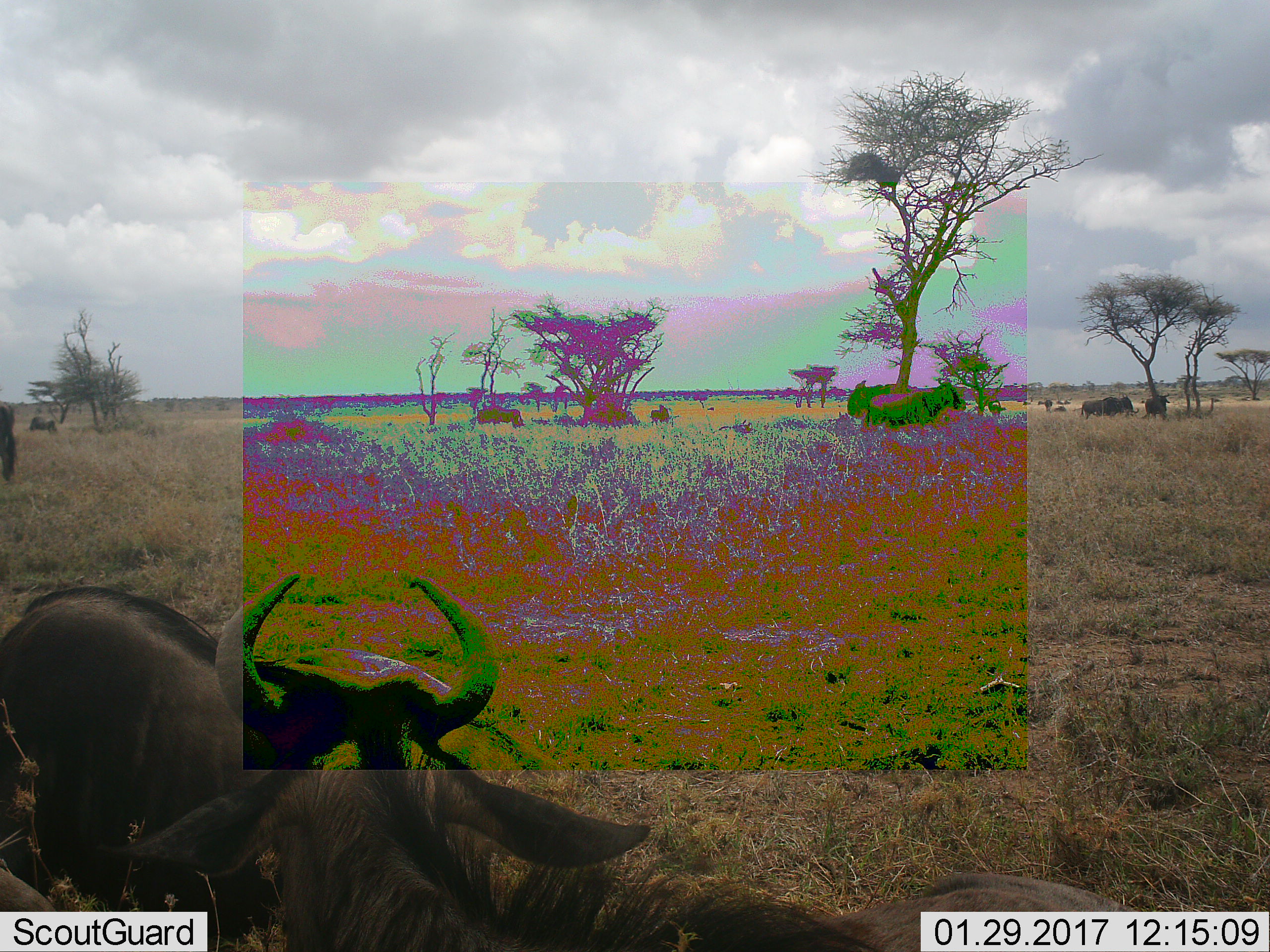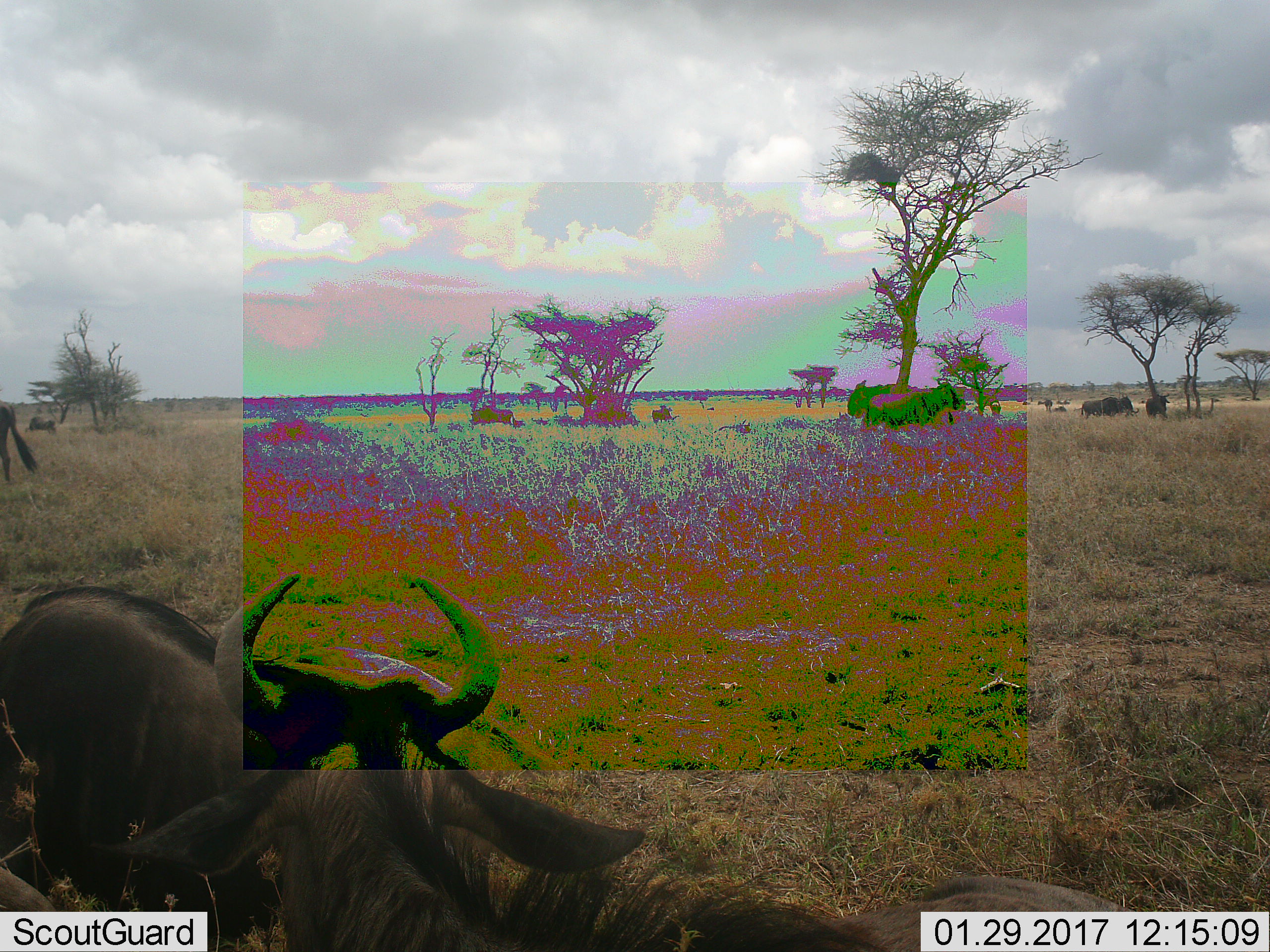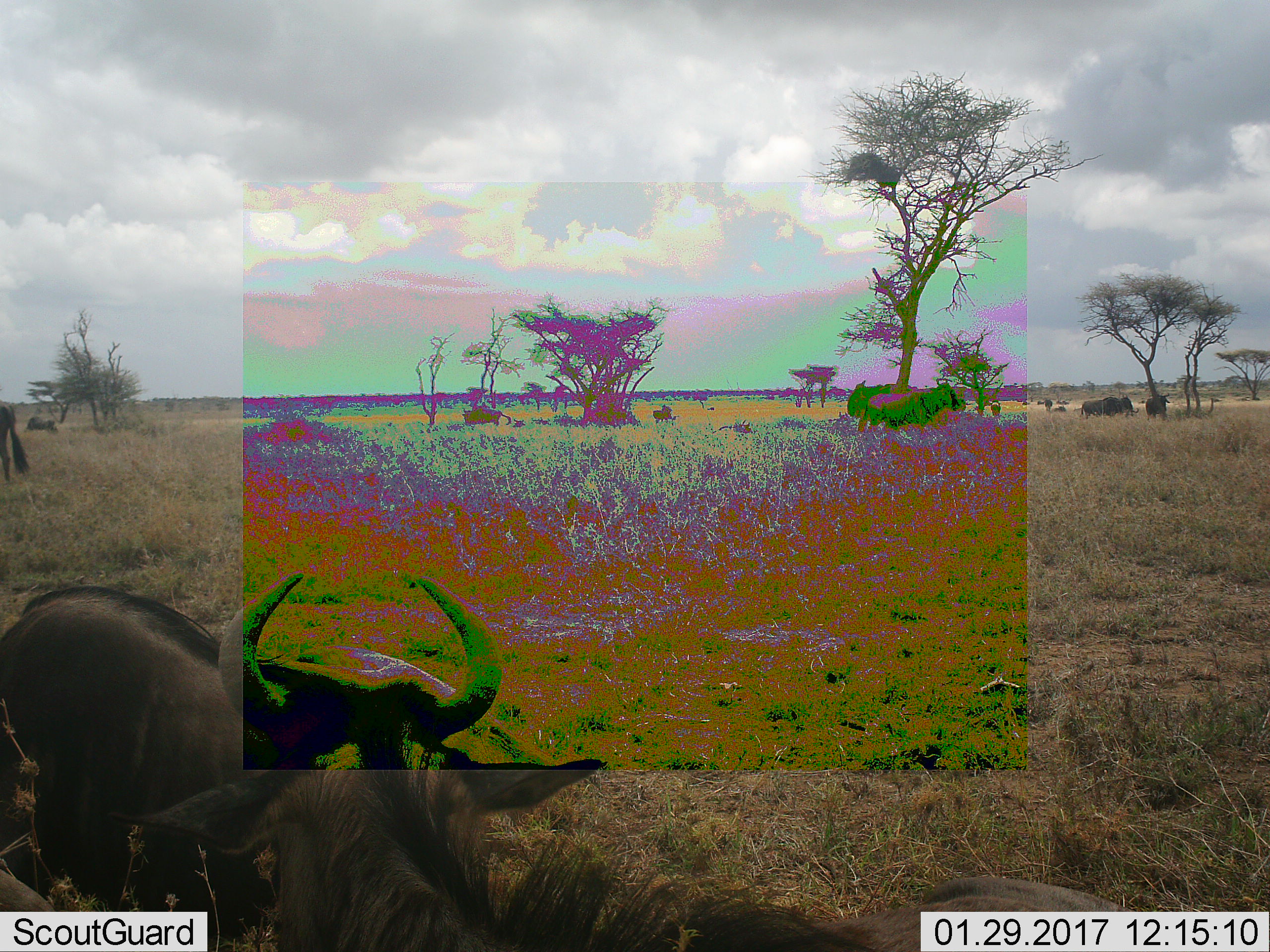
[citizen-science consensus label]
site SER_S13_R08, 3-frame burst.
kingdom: Animalia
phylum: Chordata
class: Mammalia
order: Artiodactyla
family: Bovidae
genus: Connochaetes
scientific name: Connochaetes taurinus taurinus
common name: blue wildebeest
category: wildebeestblue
Wildebeestblue (blue wildebeest) (Connochaetes taurinus taurinus), count 11-50. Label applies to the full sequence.